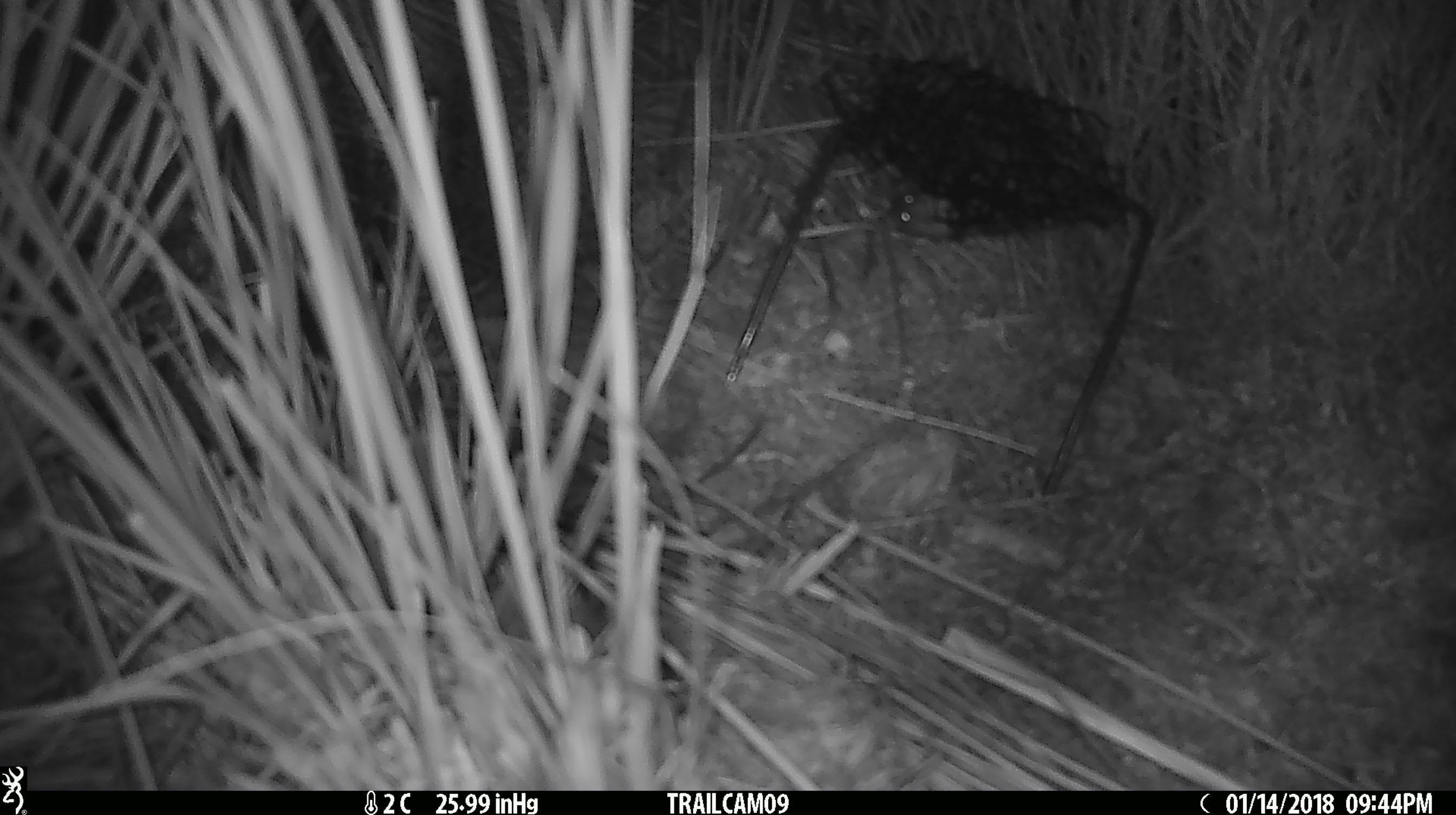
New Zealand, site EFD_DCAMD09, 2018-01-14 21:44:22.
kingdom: Animalia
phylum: Chordata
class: Mammalia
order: Rodentia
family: Muridae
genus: Mus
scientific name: Mus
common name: mouse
Mouse (Mus).